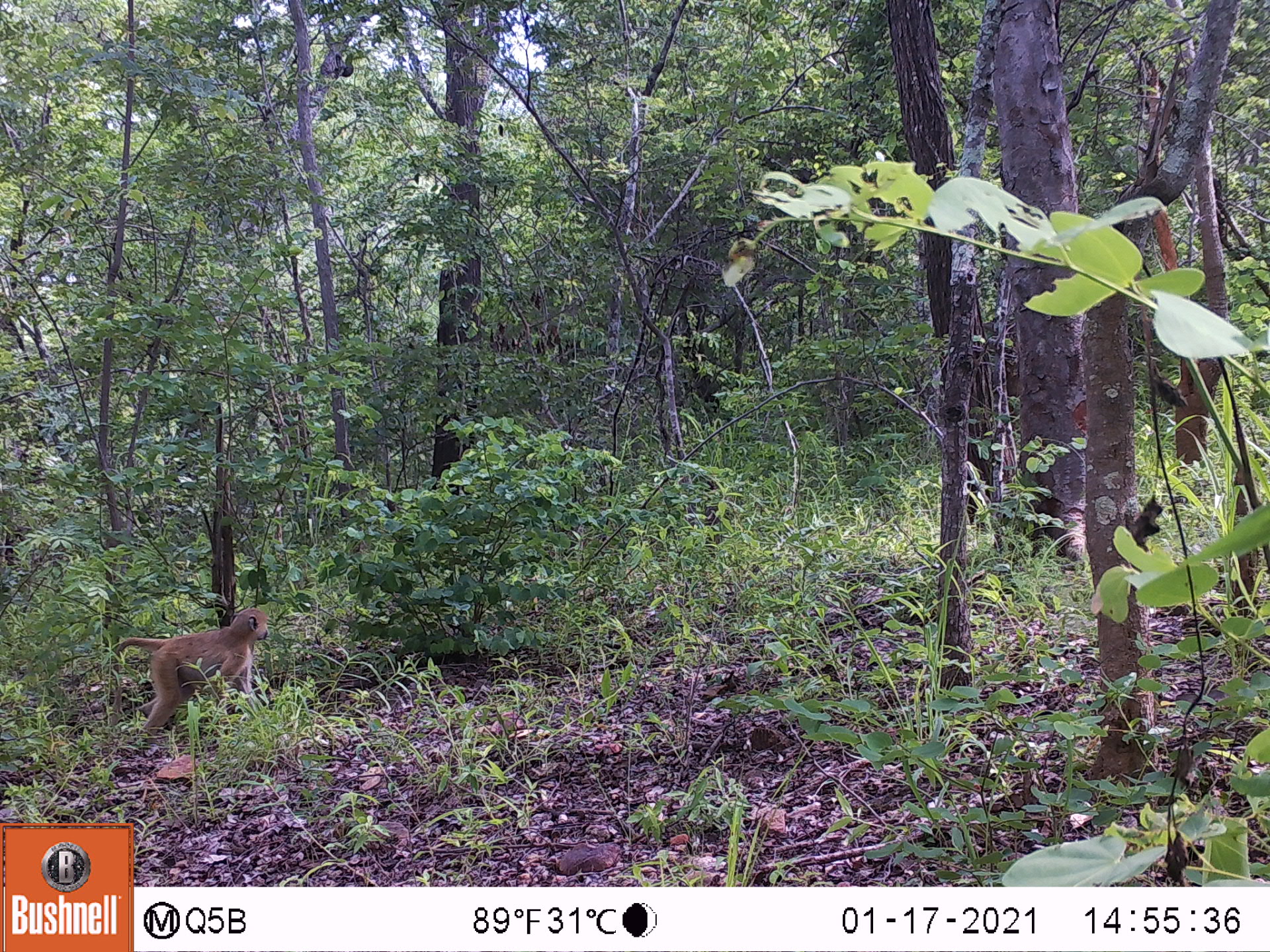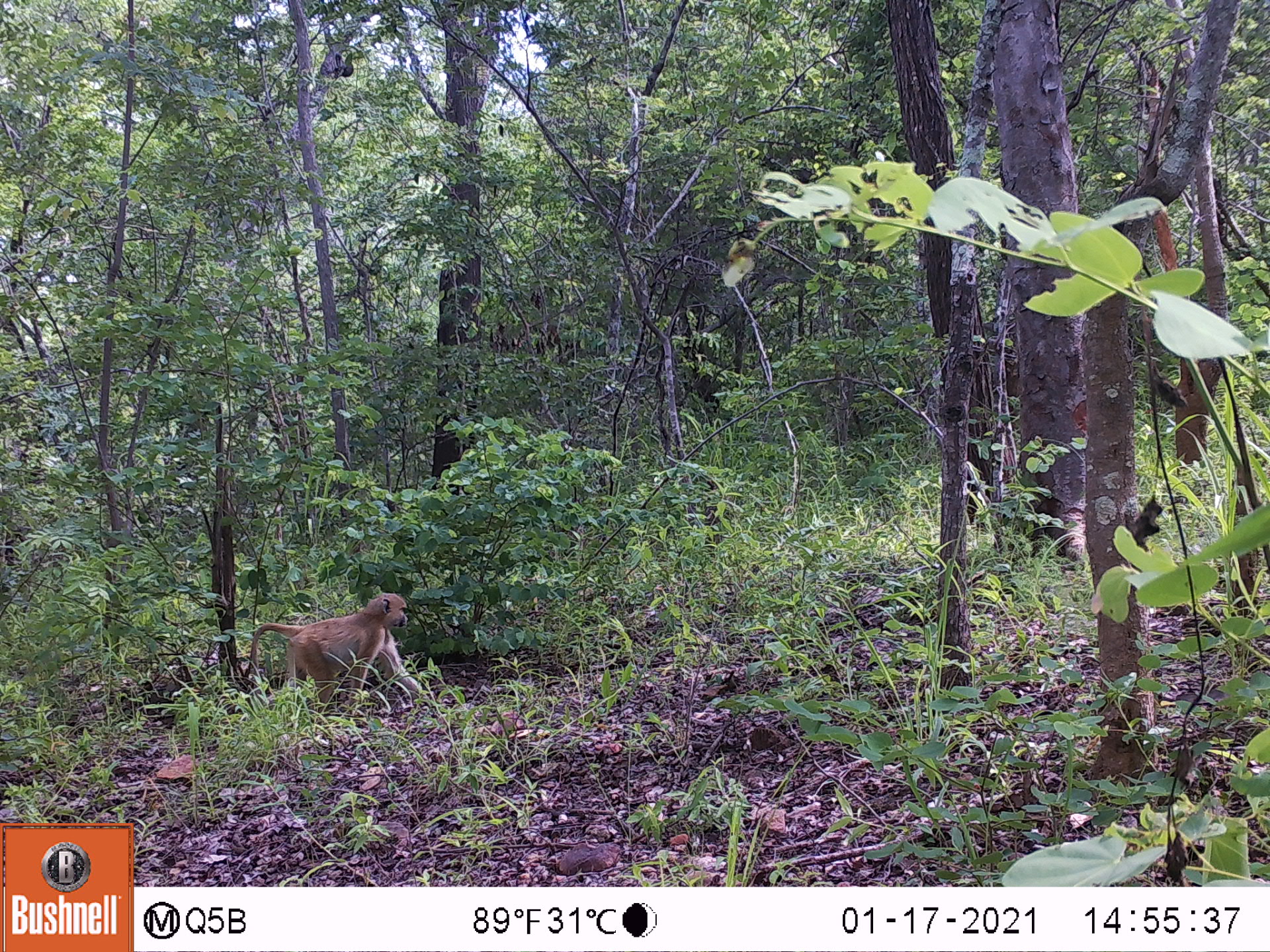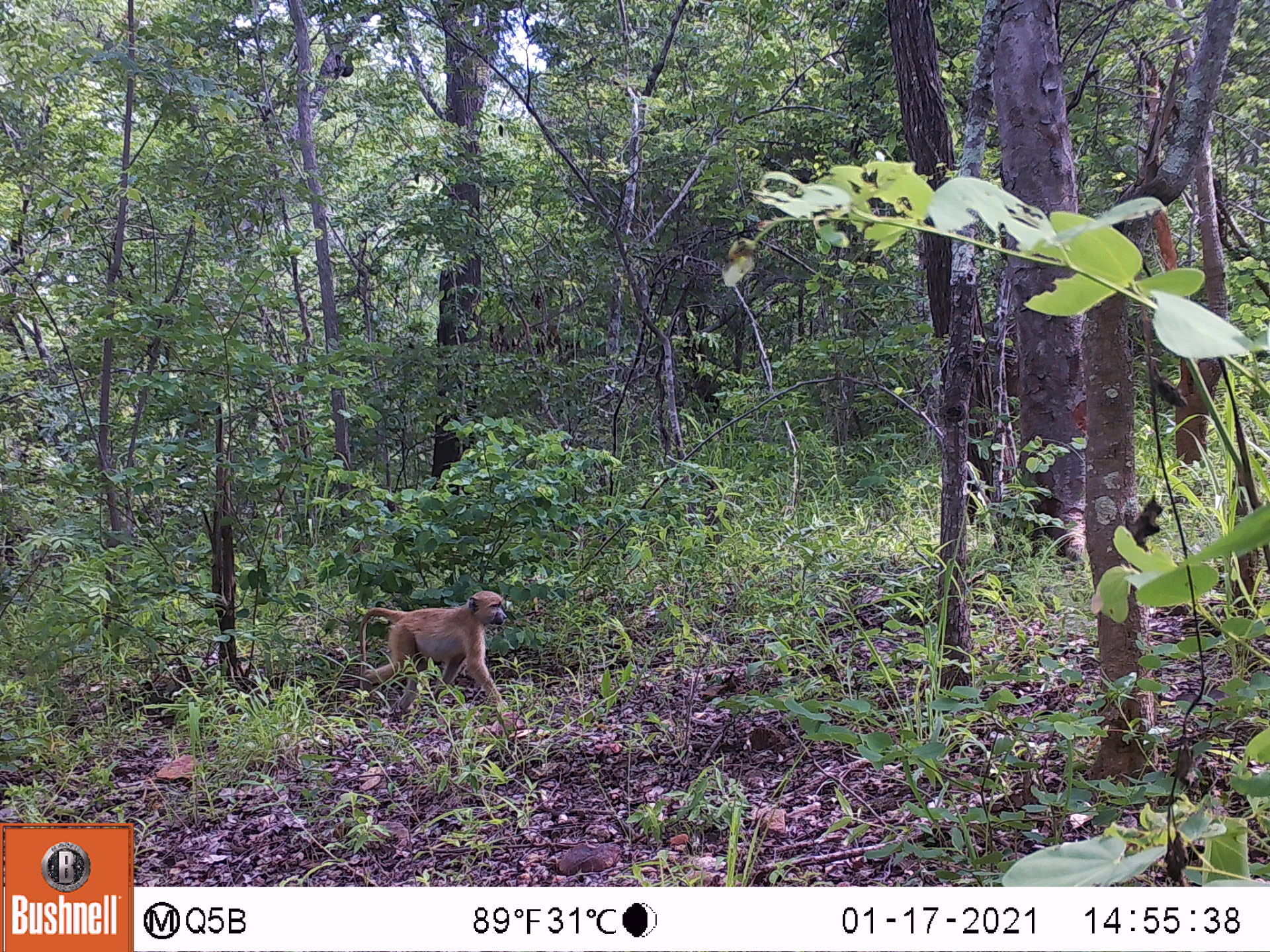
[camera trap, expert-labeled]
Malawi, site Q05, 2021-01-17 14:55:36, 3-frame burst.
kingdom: Animalia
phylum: Chordata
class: Mammalia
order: Primates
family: Cercopithecidae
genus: Papio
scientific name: Papio cynocephalus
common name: yellow baboon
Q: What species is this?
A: Yellow baboon (Papio cynocephalus).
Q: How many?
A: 1.